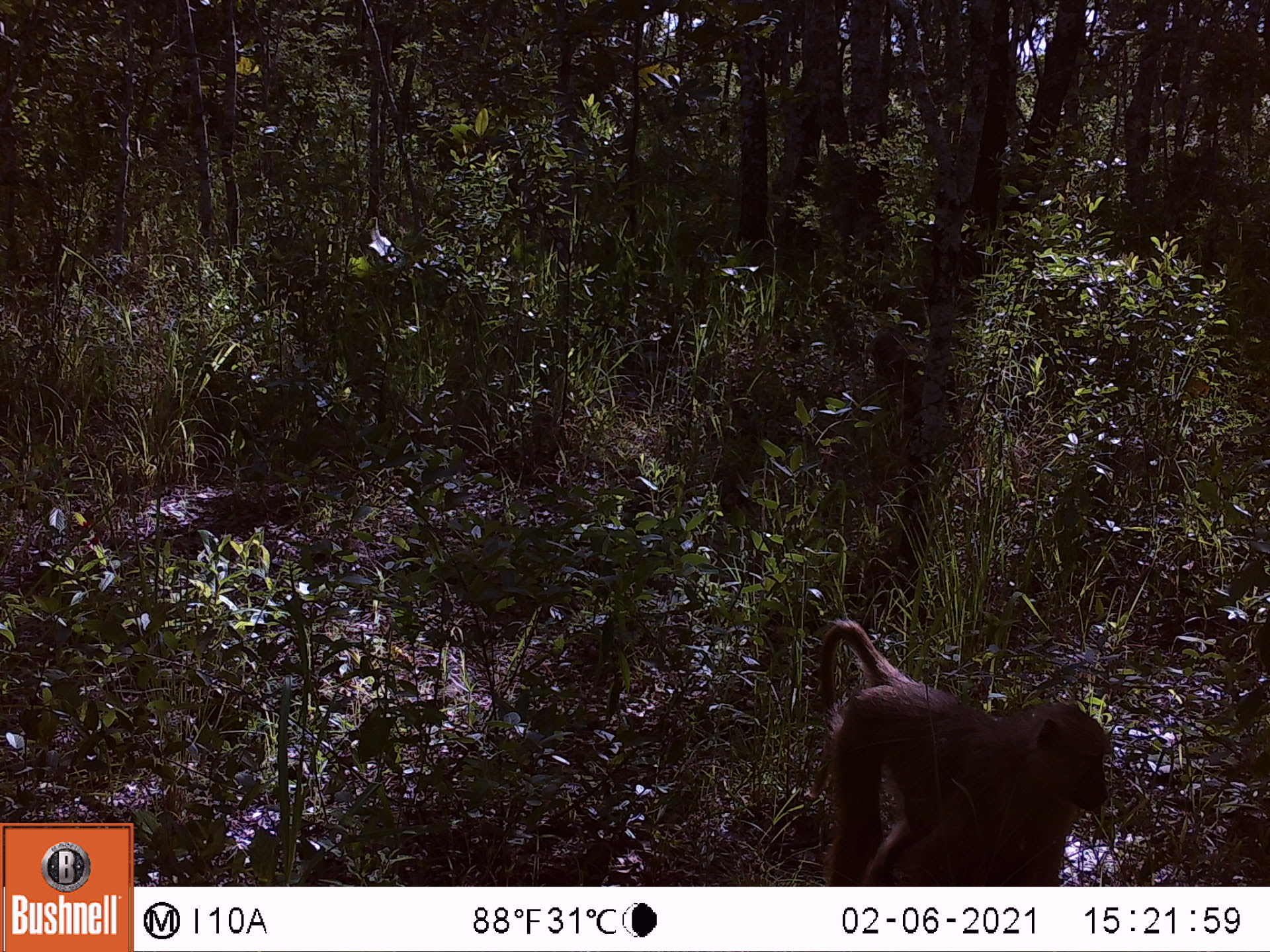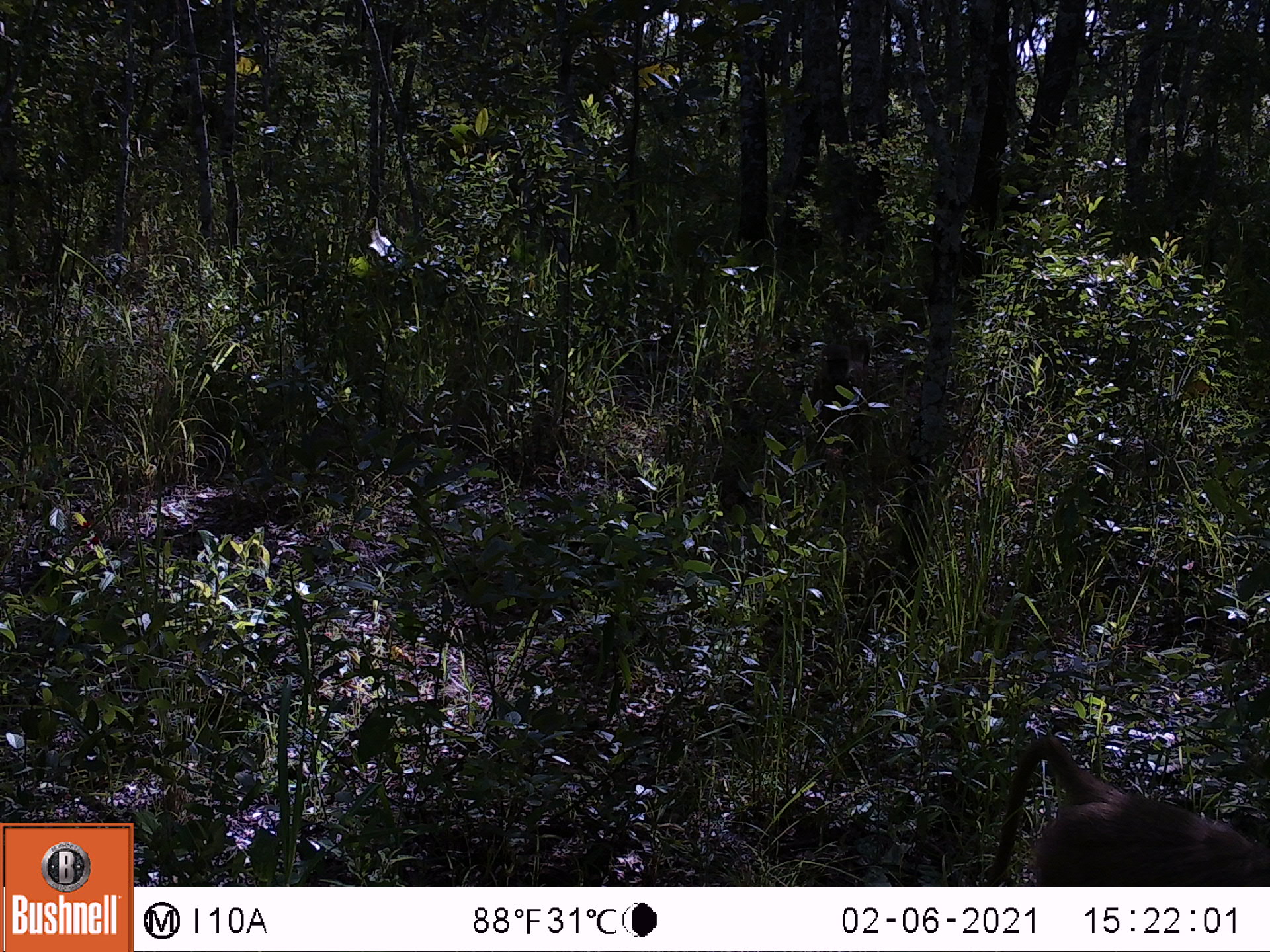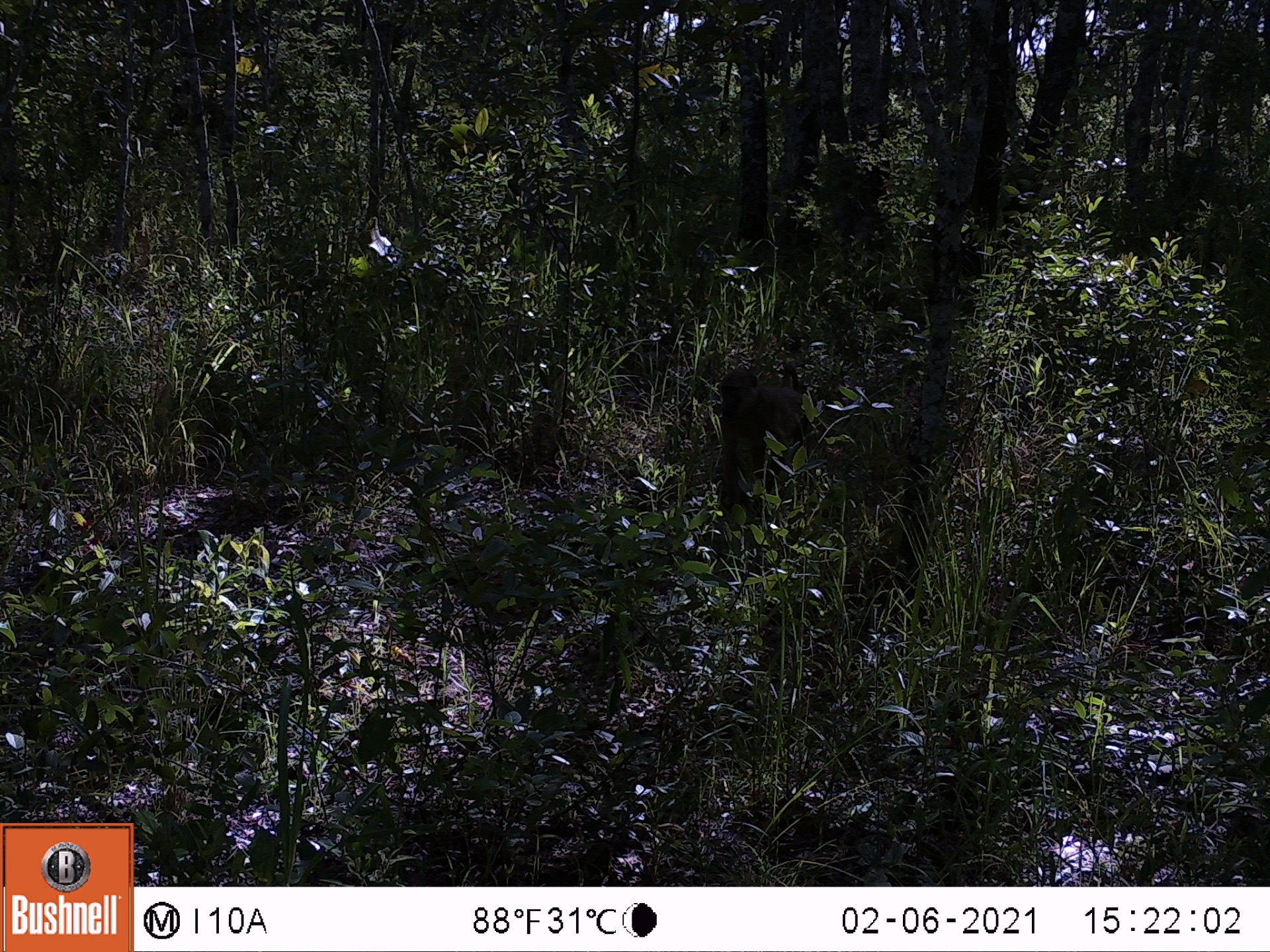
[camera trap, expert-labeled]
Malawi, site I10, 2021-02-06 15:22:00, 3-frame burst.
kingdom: Animalia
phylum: Chordata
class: Mammalia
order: Primates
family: Cercopithecidae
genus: Papio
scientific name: Papio cynocephalus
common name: yellow baboon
Yellow baboon (Papio cynocephalus), count 1.